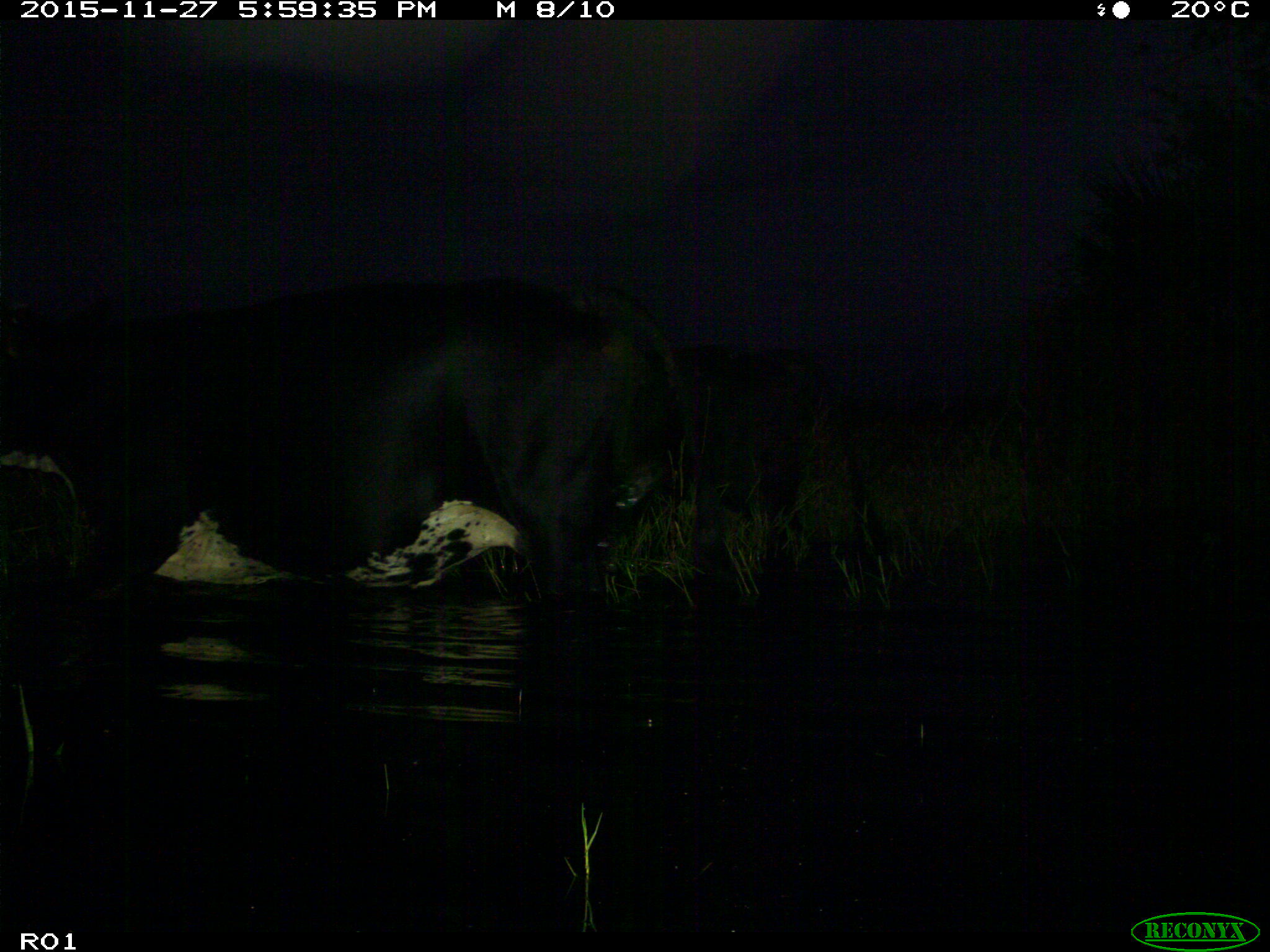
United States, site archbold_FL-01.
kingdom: Animalia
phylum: Chordata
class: Mammalia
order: Artiodactyla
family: Bovidae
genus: Bos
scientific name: Bos taurus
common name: domestic cow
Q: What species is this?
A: Bos taurus (domestic cow).